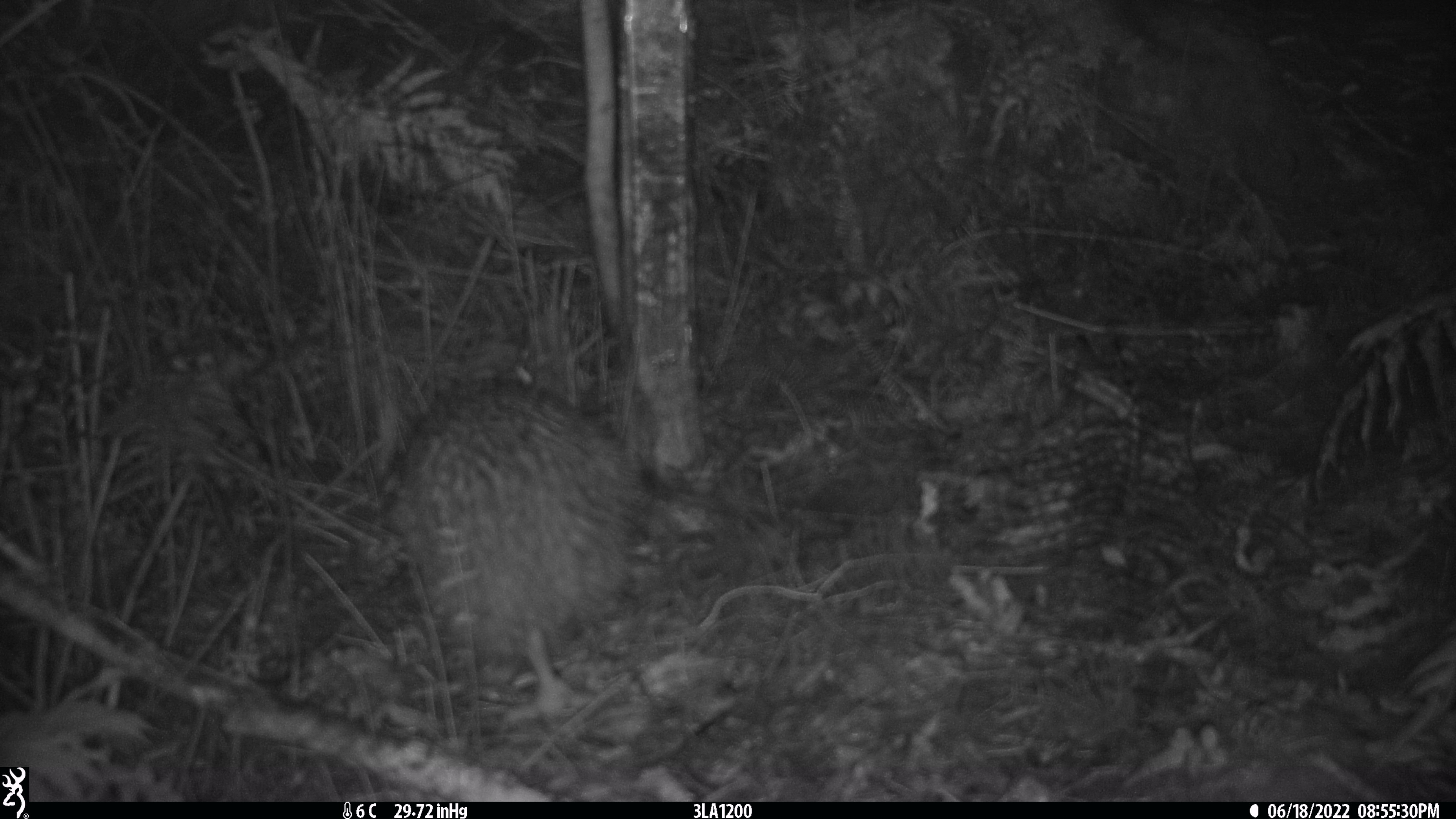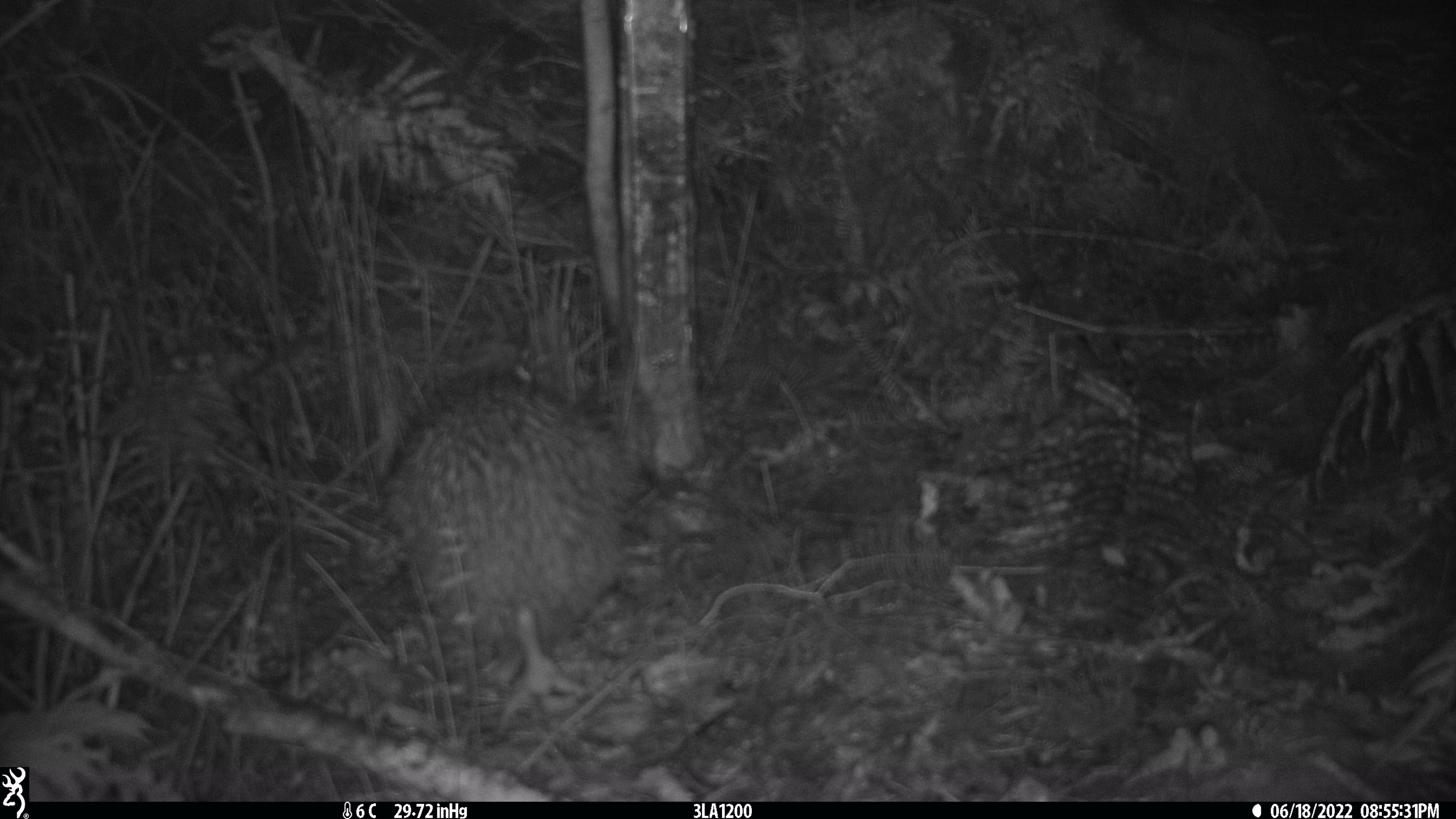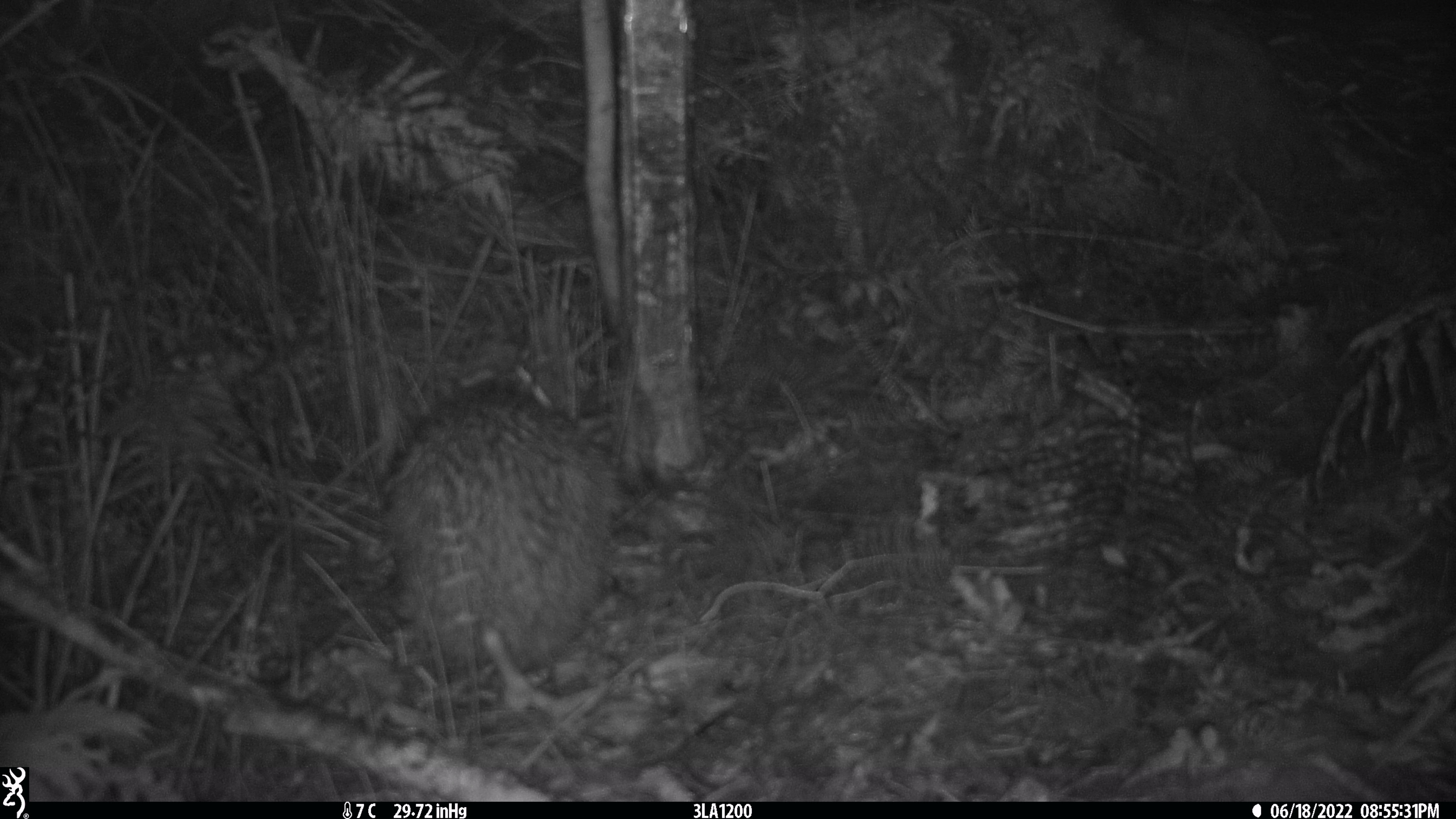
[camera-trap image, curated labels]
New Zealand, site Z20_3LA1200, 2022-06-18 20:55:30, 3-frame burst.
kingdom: Animalia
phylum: Chordata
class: Aves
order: Apterygiformes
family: Apterygidae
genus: Apteryx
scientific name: Apteryx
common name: kiwi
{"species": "kiwi (Apteryx)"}